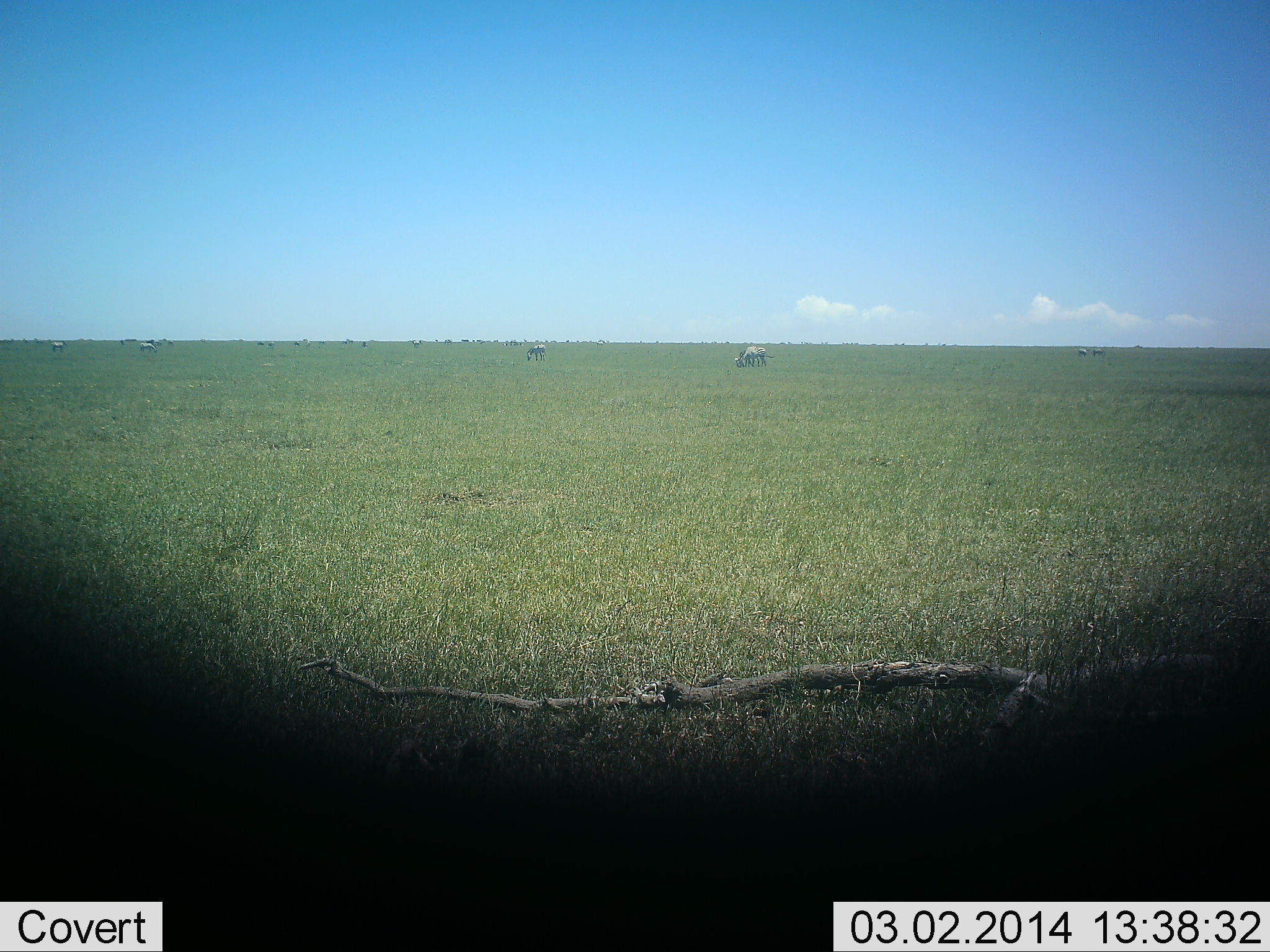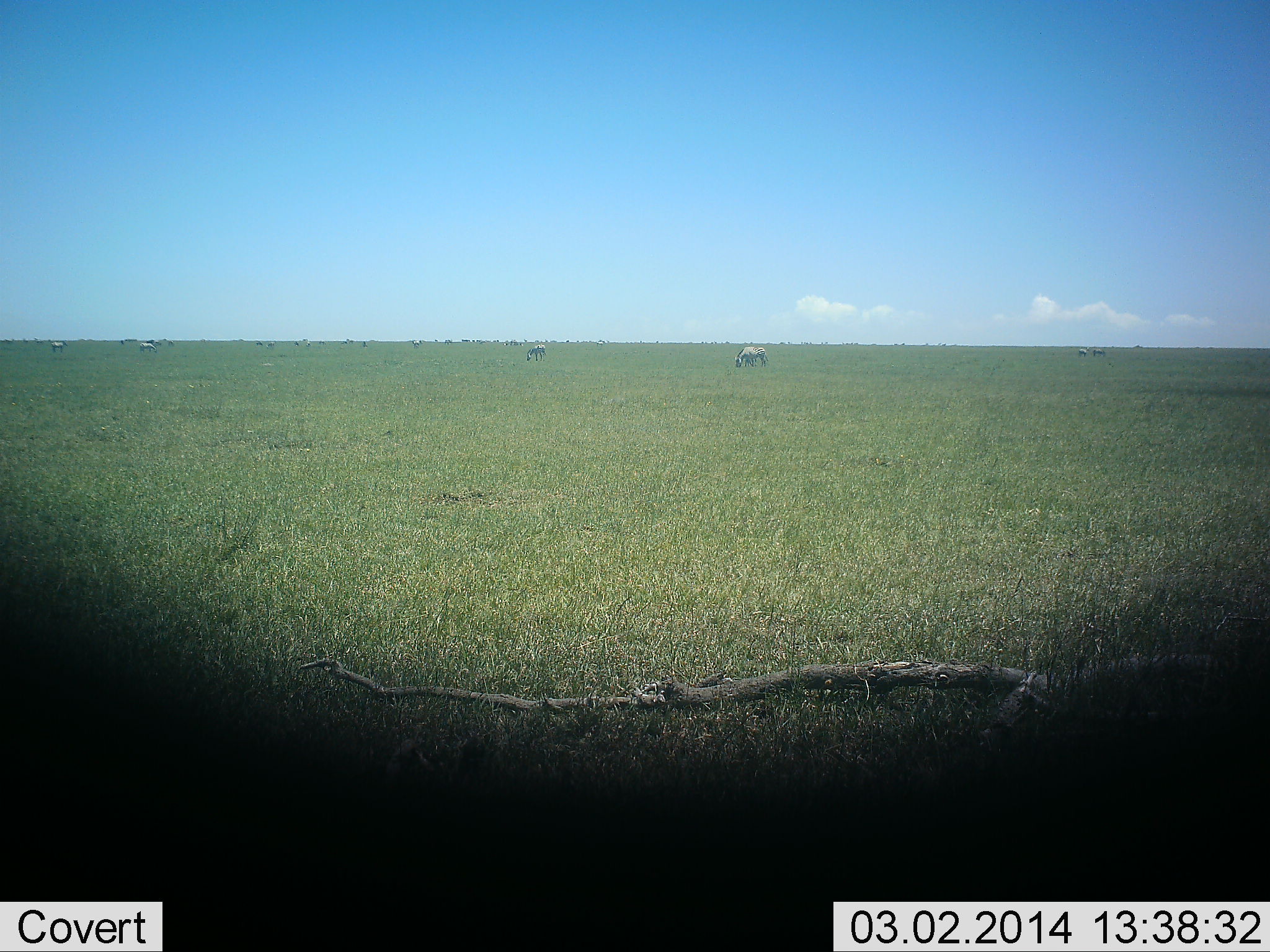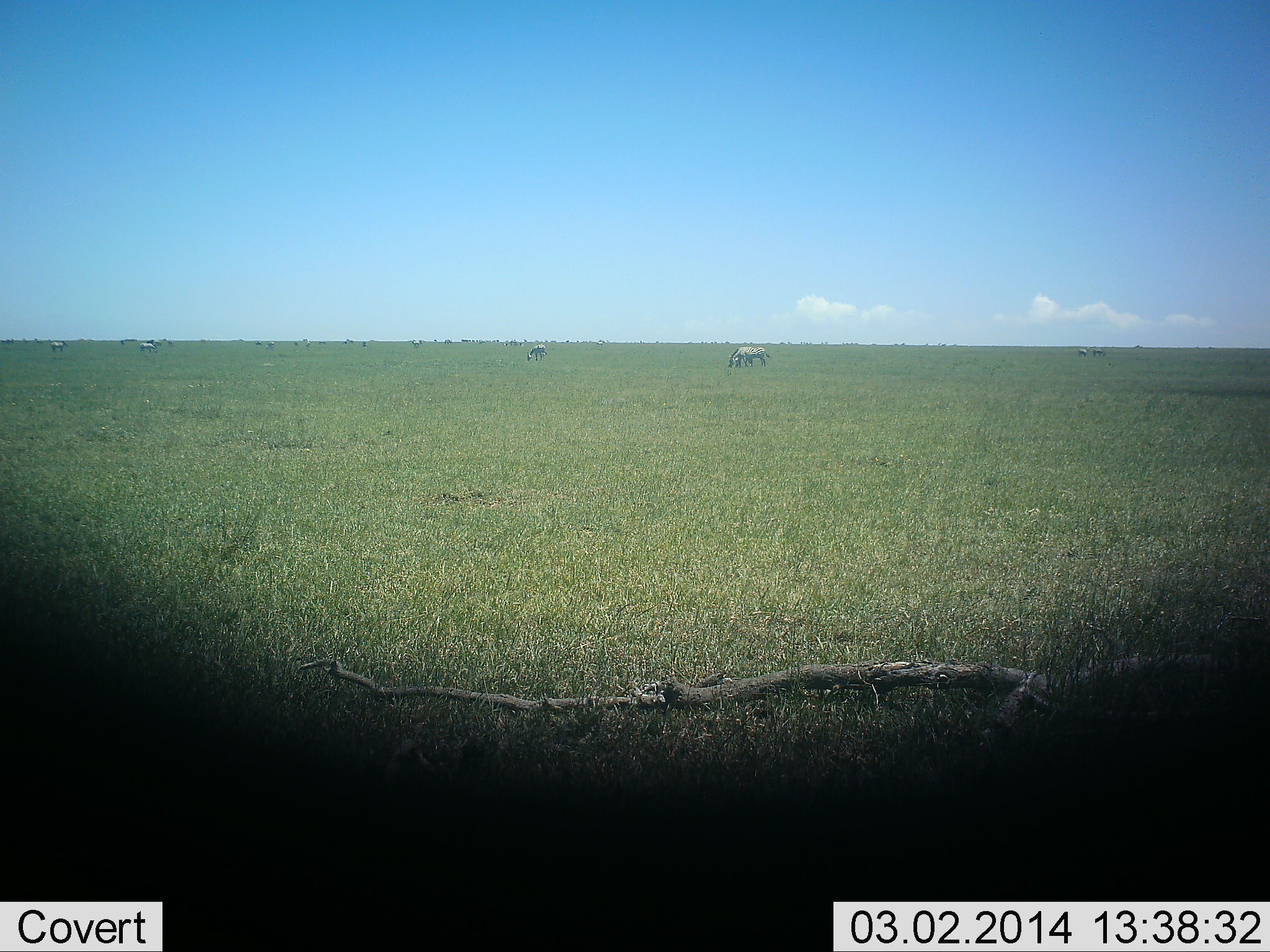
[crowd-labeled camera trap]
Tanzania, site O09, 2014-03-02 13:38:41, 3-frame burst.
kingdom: Animalia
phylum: Chordata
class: Mammalia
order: Perissodactyla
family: Equidae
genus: Equus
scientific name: Equus quagga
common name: plains zebra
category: zebra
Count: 5.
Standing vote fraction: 30%.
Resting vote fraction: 0%.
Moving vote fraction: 10%.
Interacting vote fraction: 0%.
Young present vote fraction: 0%.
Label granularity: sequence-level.